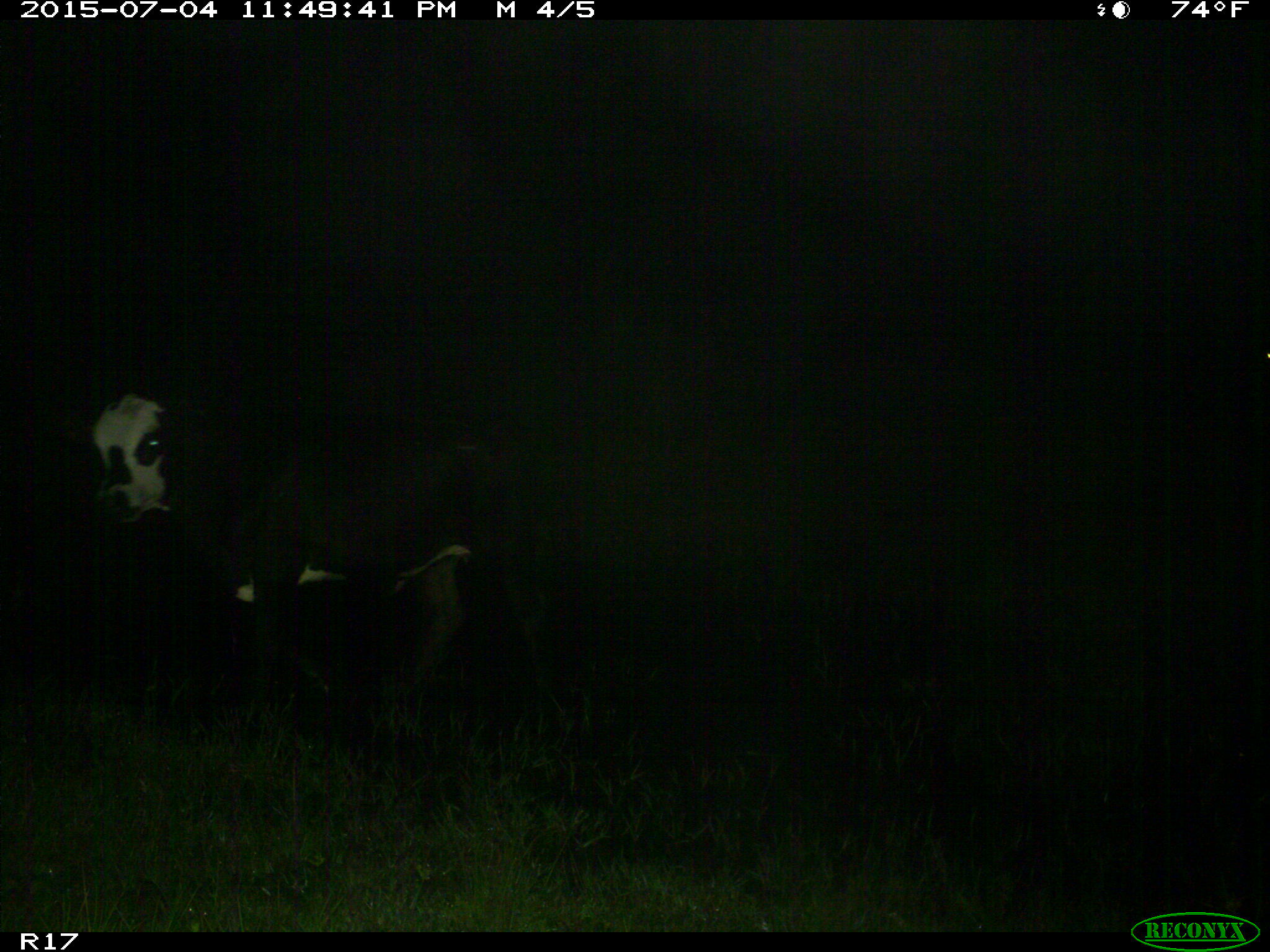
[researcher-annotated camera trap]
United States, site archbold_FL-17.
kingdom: Animalia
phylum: Chordata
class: Mammalia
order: Artiodactyla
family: Bovidae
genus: Bos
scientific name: Bos taurus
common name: domestic cow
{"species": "Bos taurus (domestic cow)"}